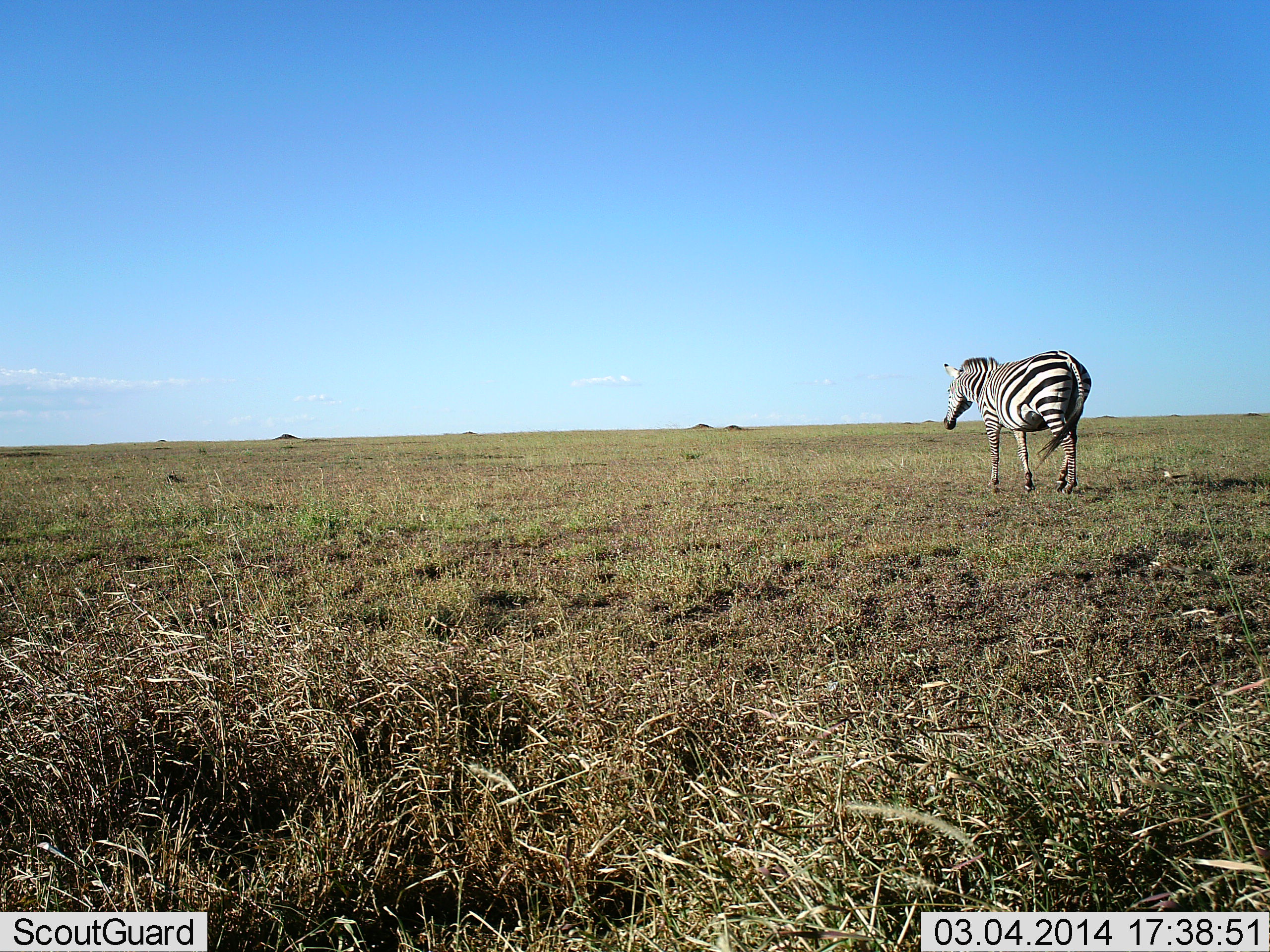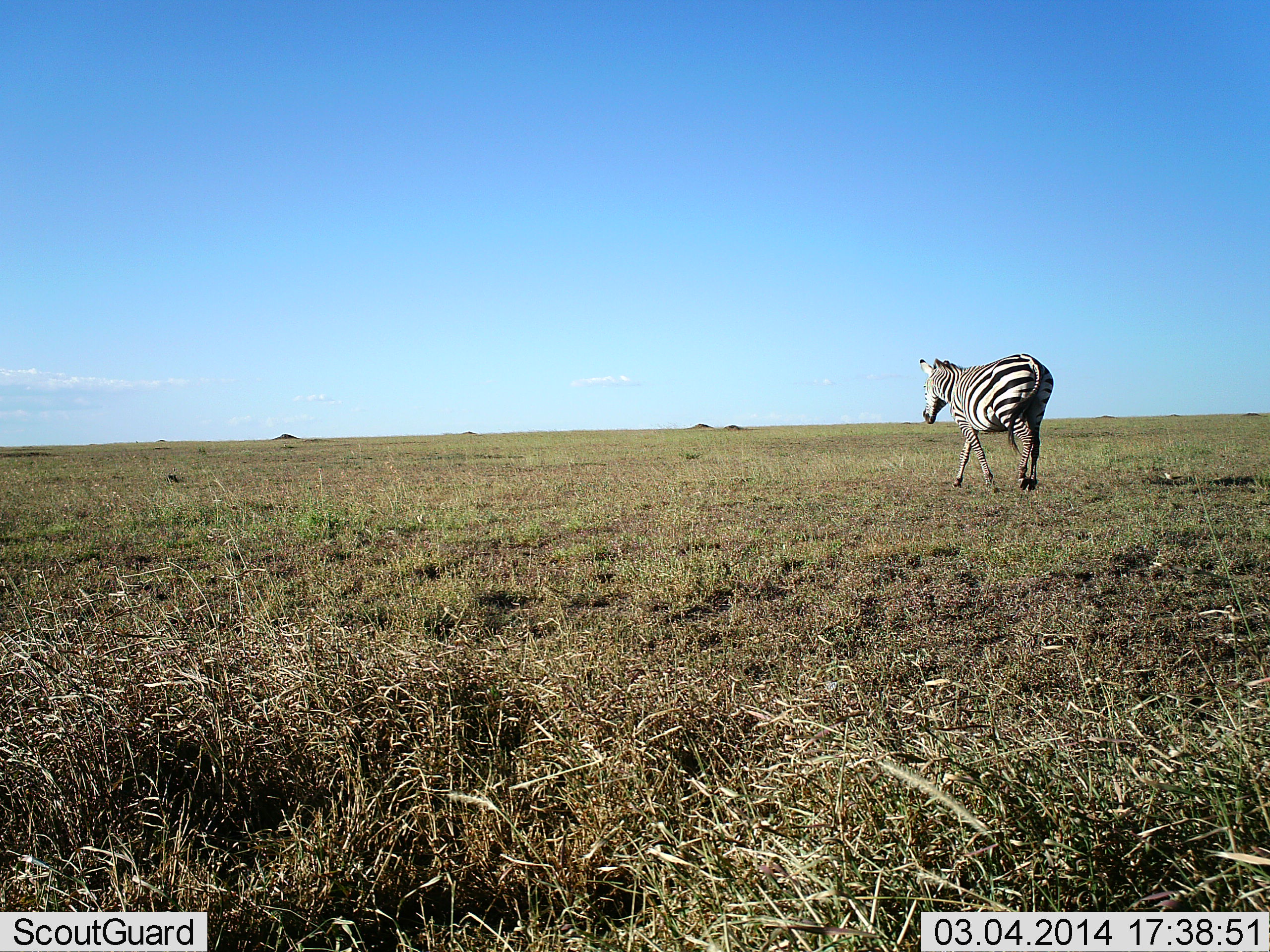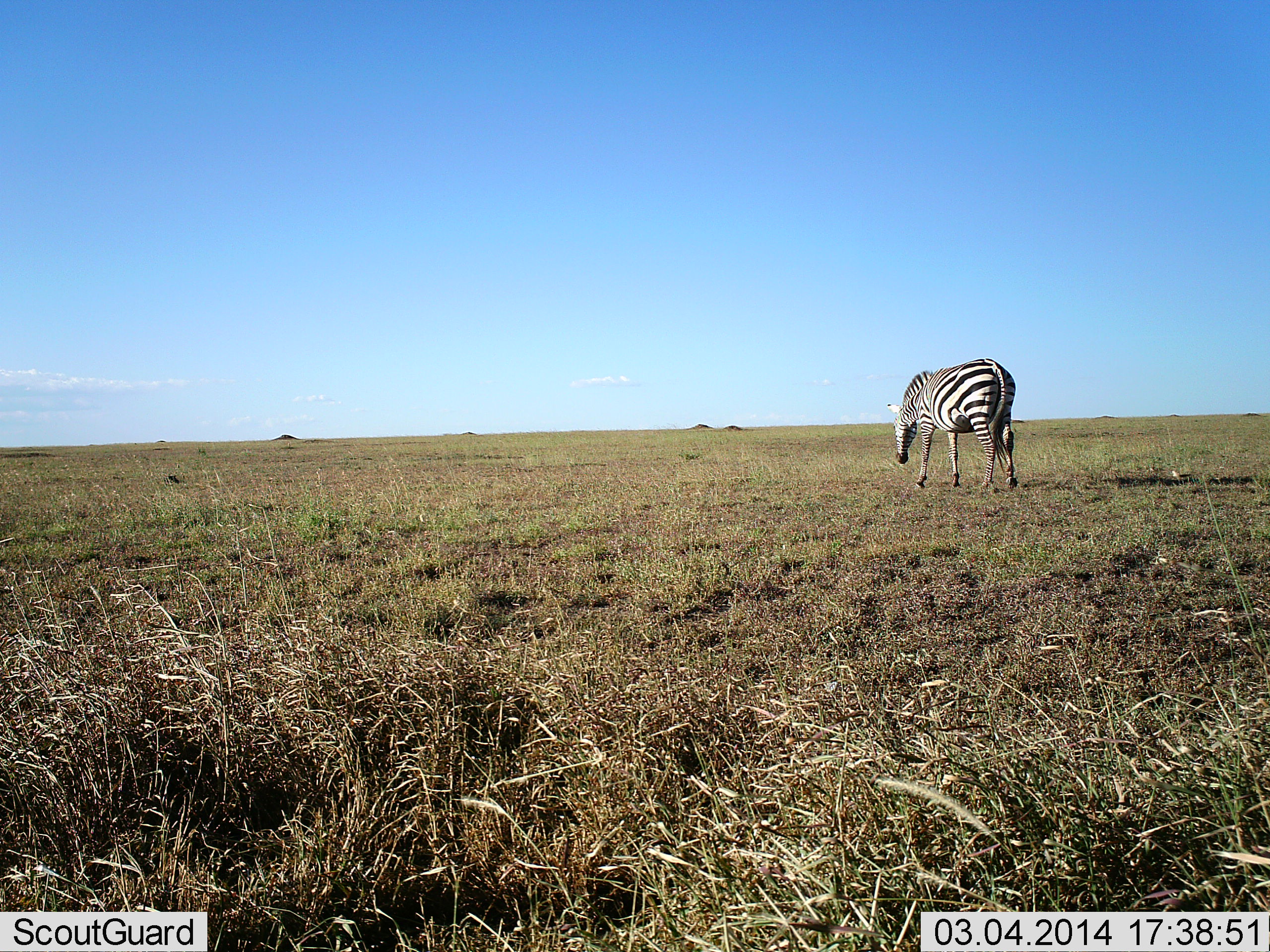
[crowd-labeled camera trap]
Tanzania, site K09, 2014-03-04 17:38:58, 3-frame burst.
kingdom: Animalia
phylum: Chordata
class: Mammalia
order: Perissodactyla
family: Equidae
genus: Equus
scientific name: Equus quagga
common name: plains zebra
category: zebra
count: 1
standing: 7%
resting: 0%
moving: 96%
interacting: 0%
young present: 0%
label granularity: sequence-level